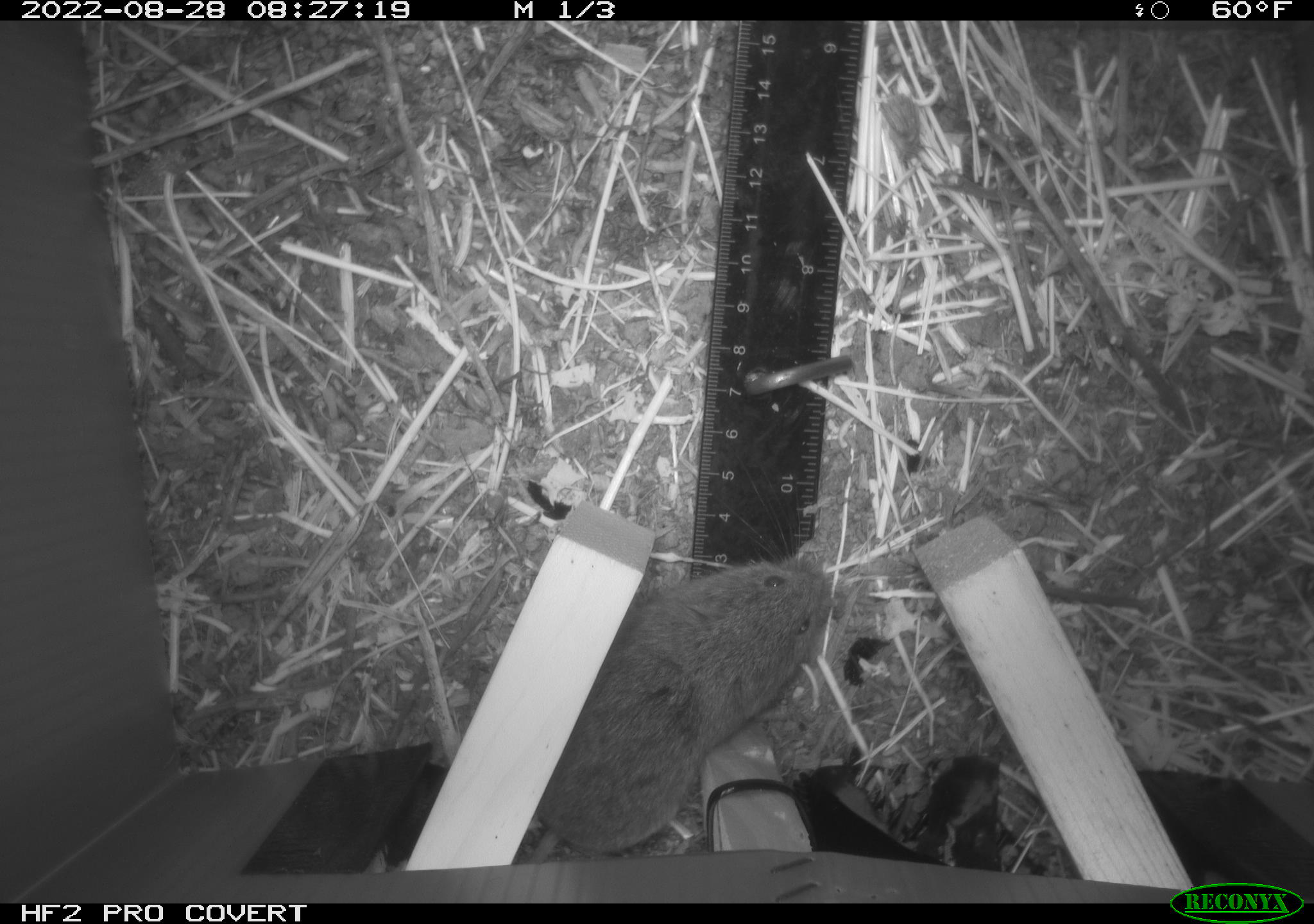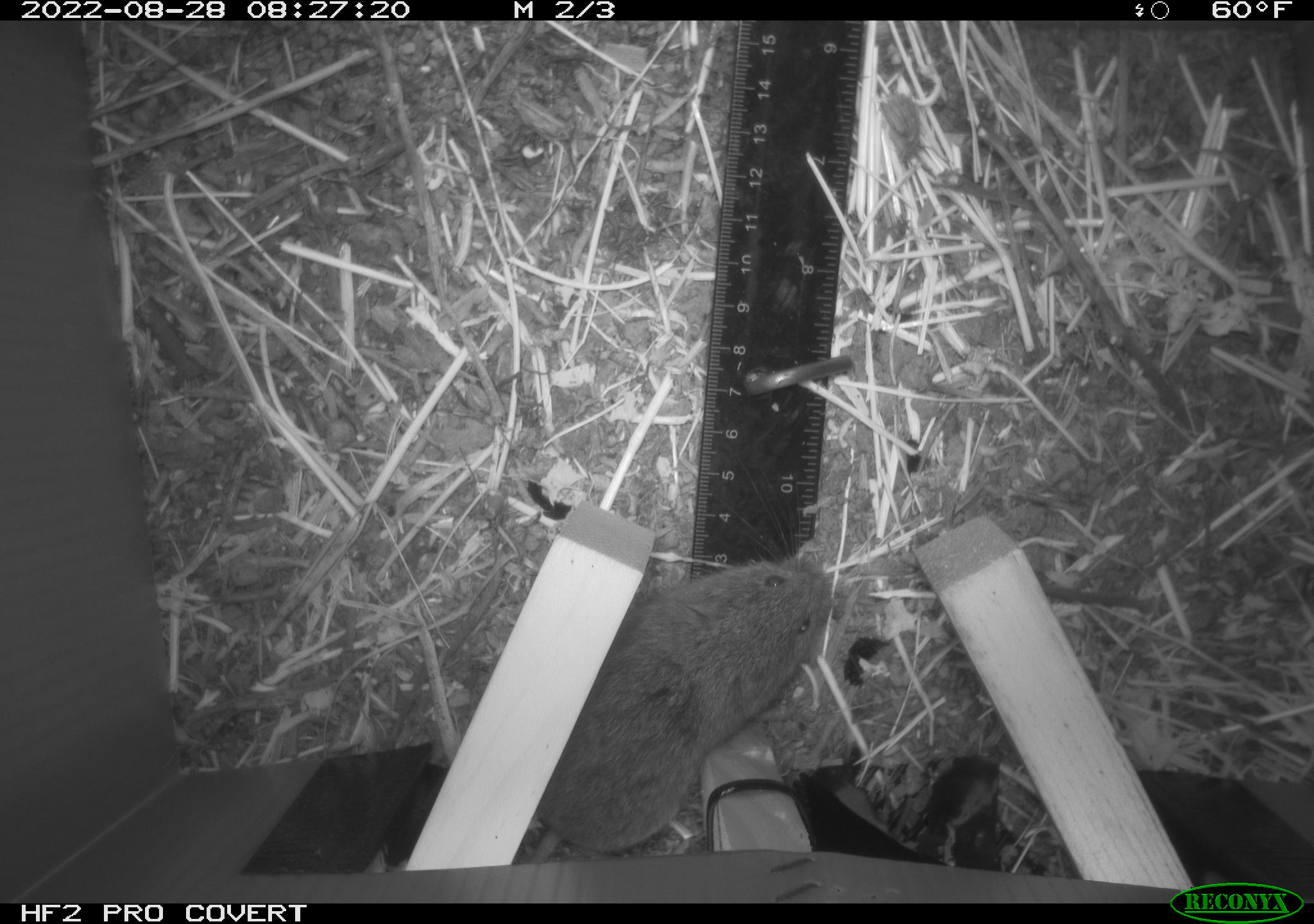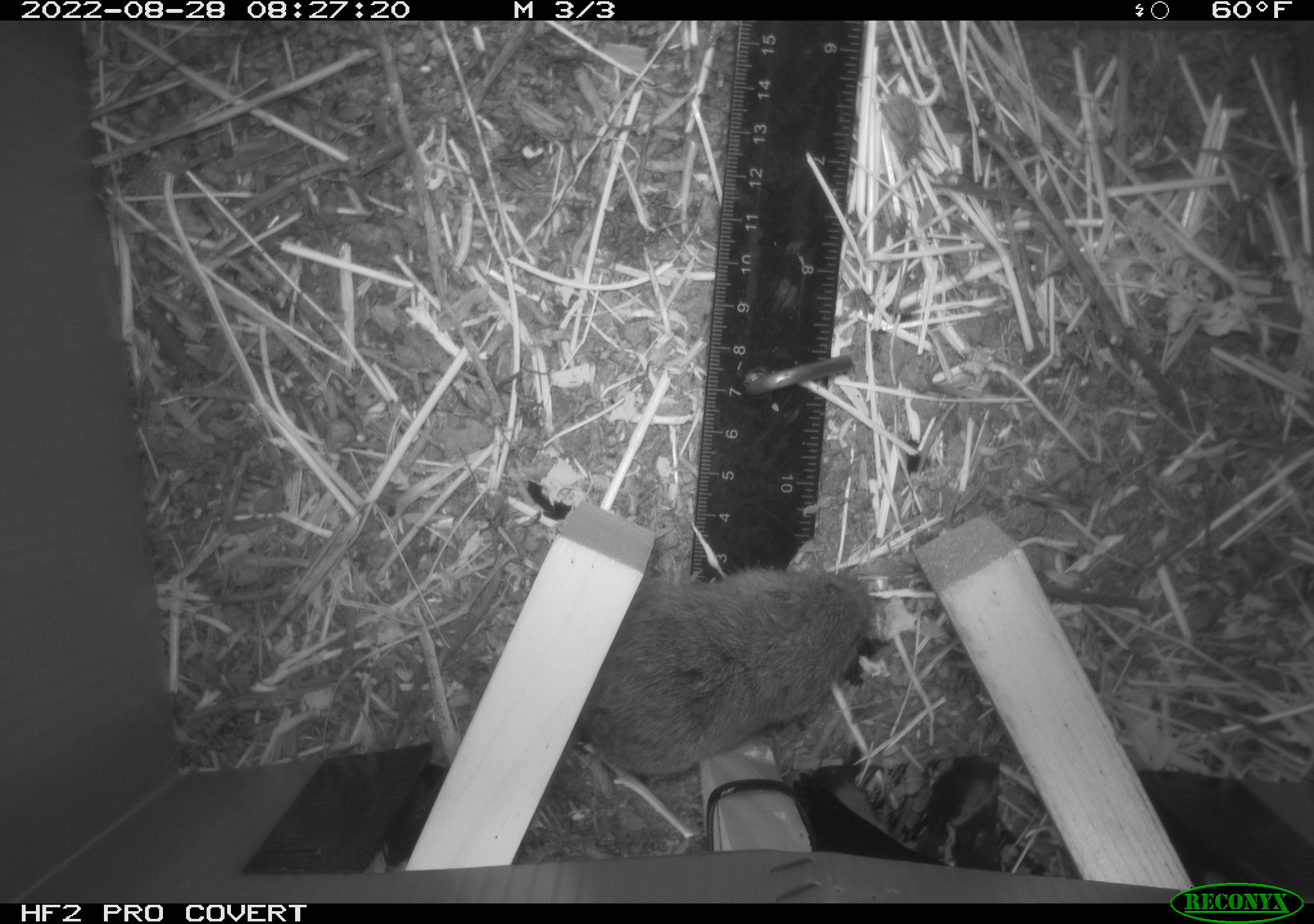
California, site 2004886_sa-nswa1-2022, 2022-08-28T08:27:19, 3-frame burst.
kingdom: Animalia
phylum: Chordata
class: Mammalia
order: Rodentia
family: Cricetidae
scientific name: Cricetidae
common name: hamsters, voles, lemmings, and allies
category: cricetidae family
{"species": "cricetidae family (hamsters, voles, lemmings, and allies) (Cricetidae)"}